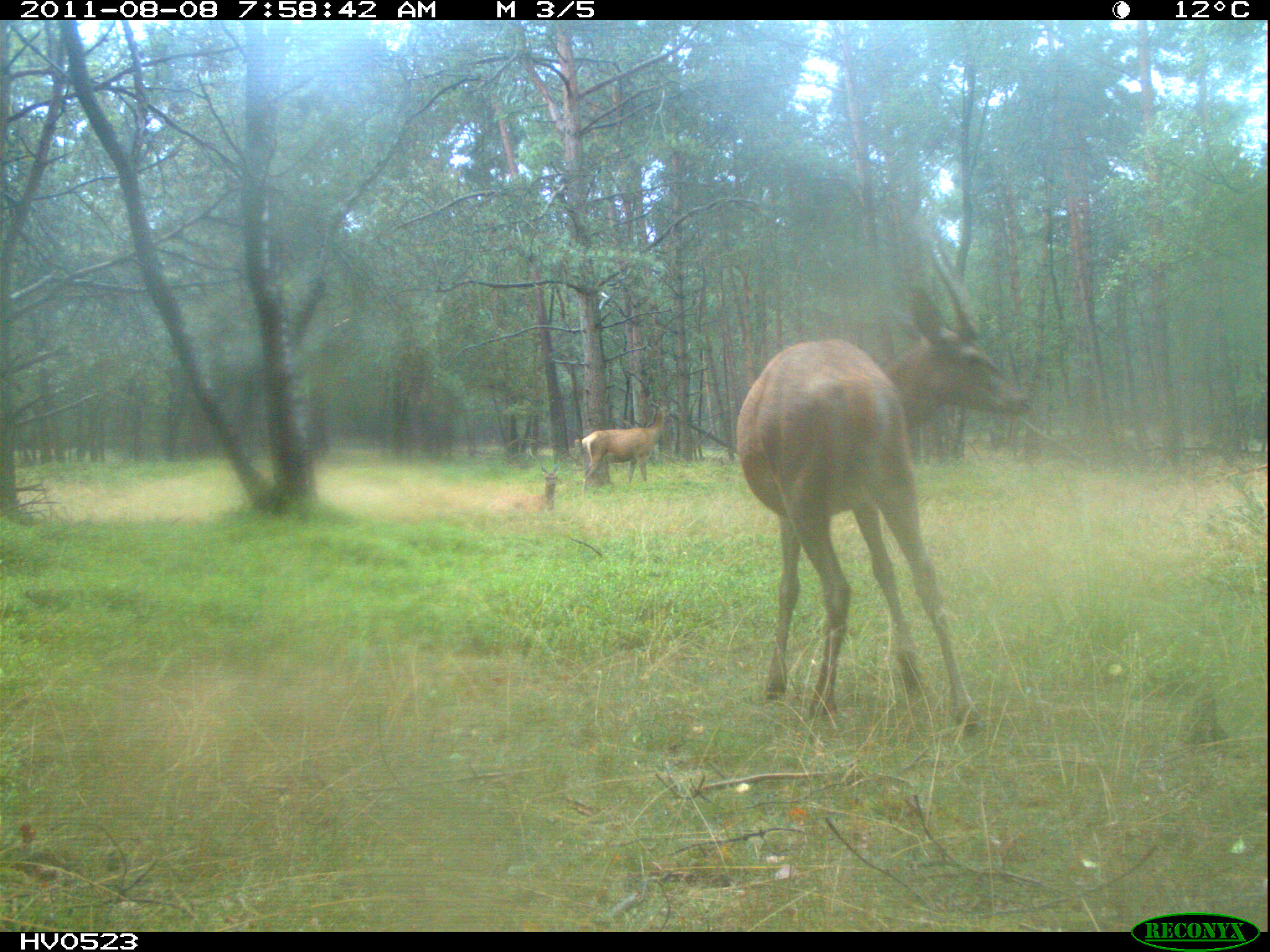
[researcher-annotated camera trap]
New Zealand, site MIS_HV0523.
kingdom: Animalia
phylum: Chordata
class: Mammalia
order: Artiodactyla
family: Cervidae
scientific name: Cervidae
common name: deer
Deer (Cervidae).